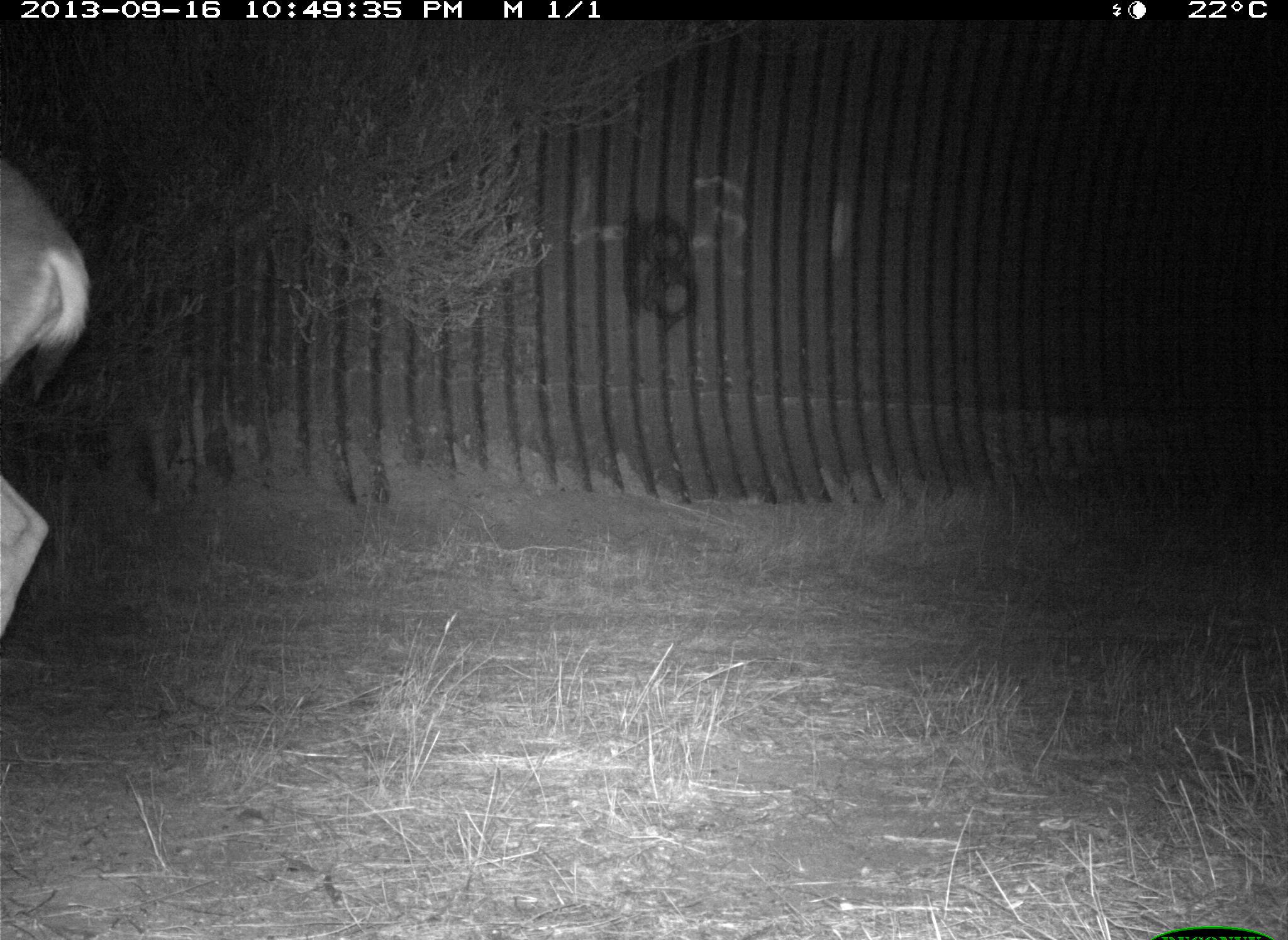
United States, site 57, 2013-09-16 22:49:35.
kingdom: Animalia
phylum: Chordata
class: Mammalia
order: Artiodactyla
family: Cervidae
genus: Odocoileus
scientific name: Odocoileus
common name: deer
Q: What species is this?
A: Deer (Odocoileus).